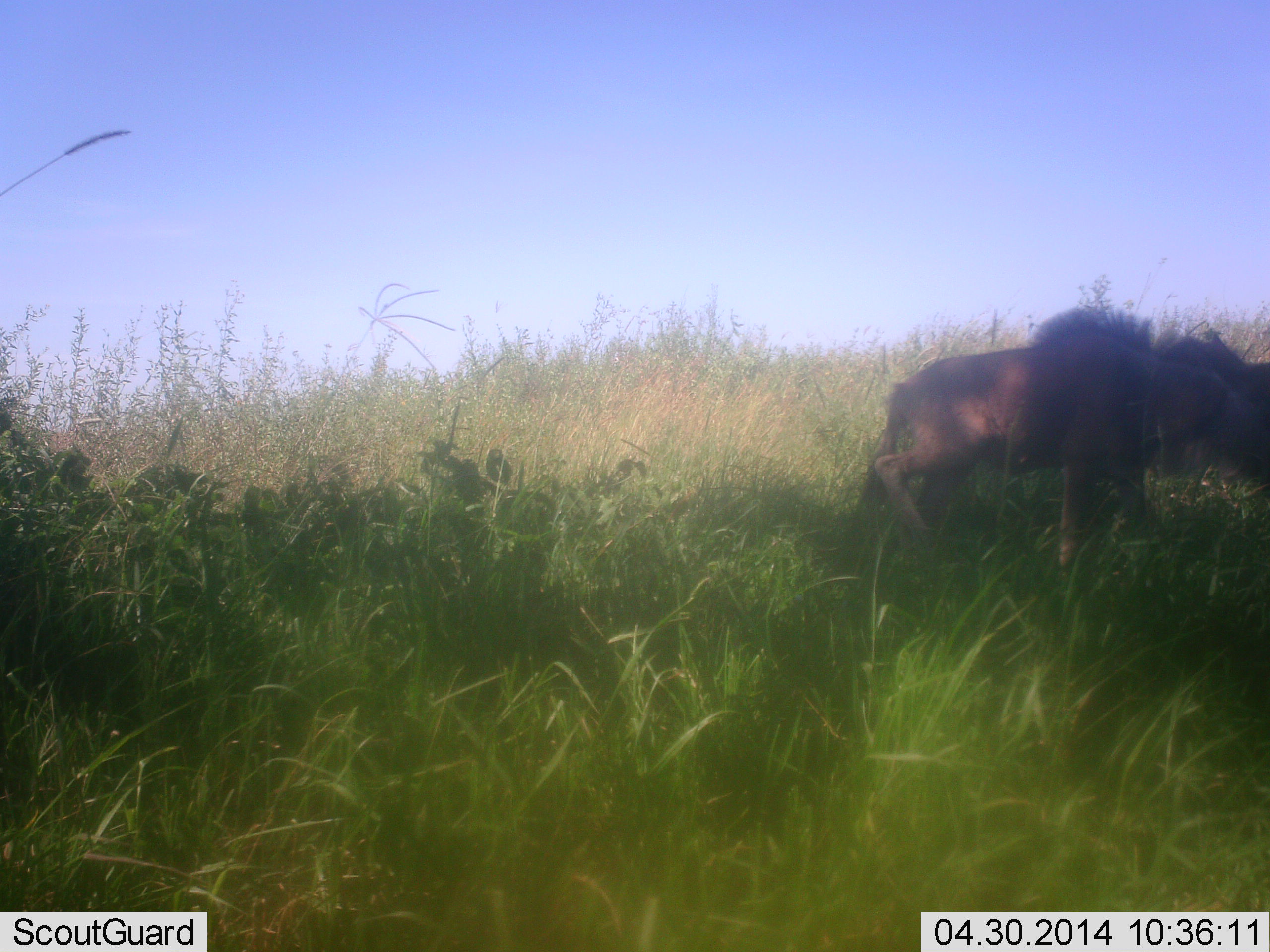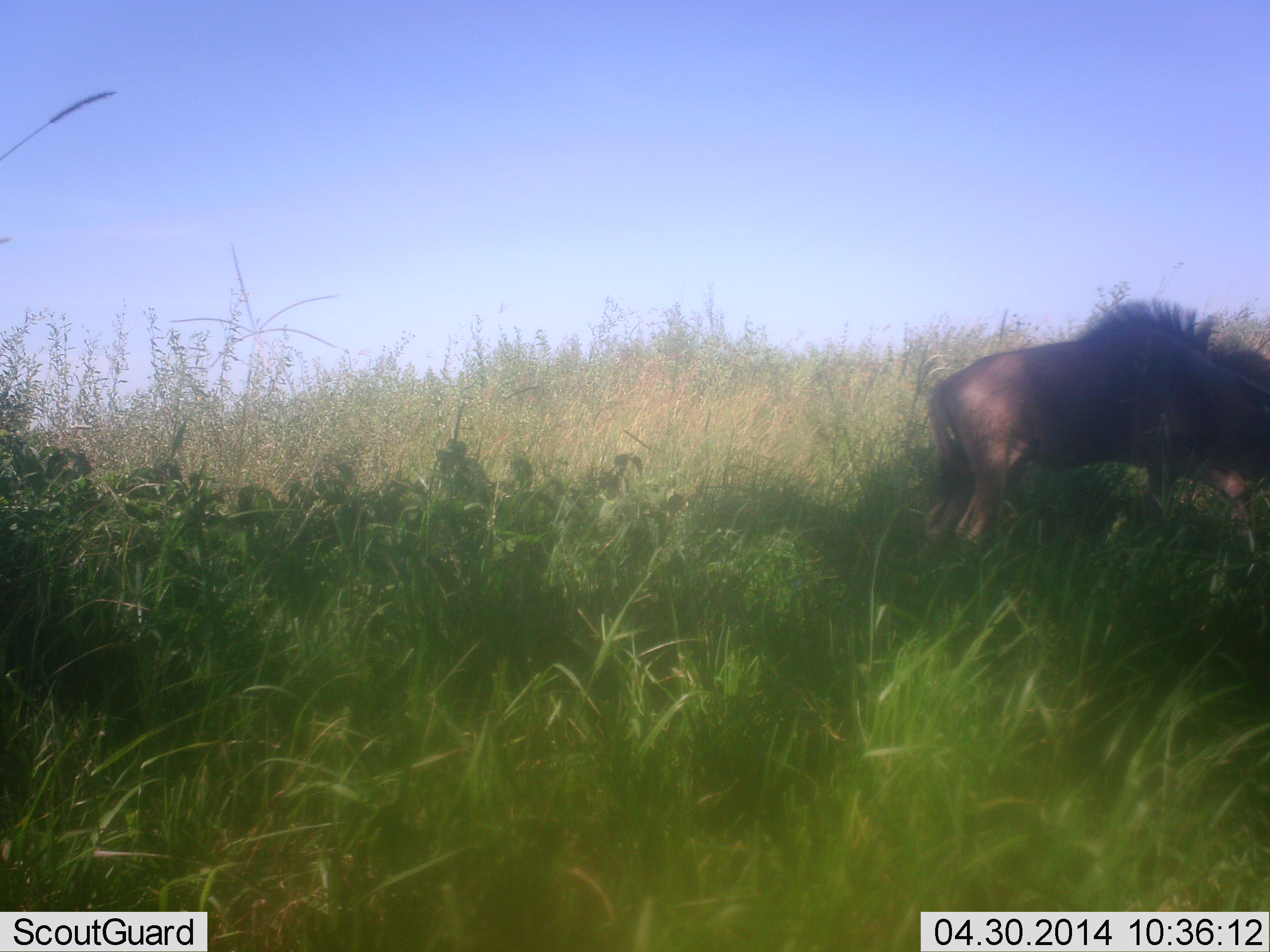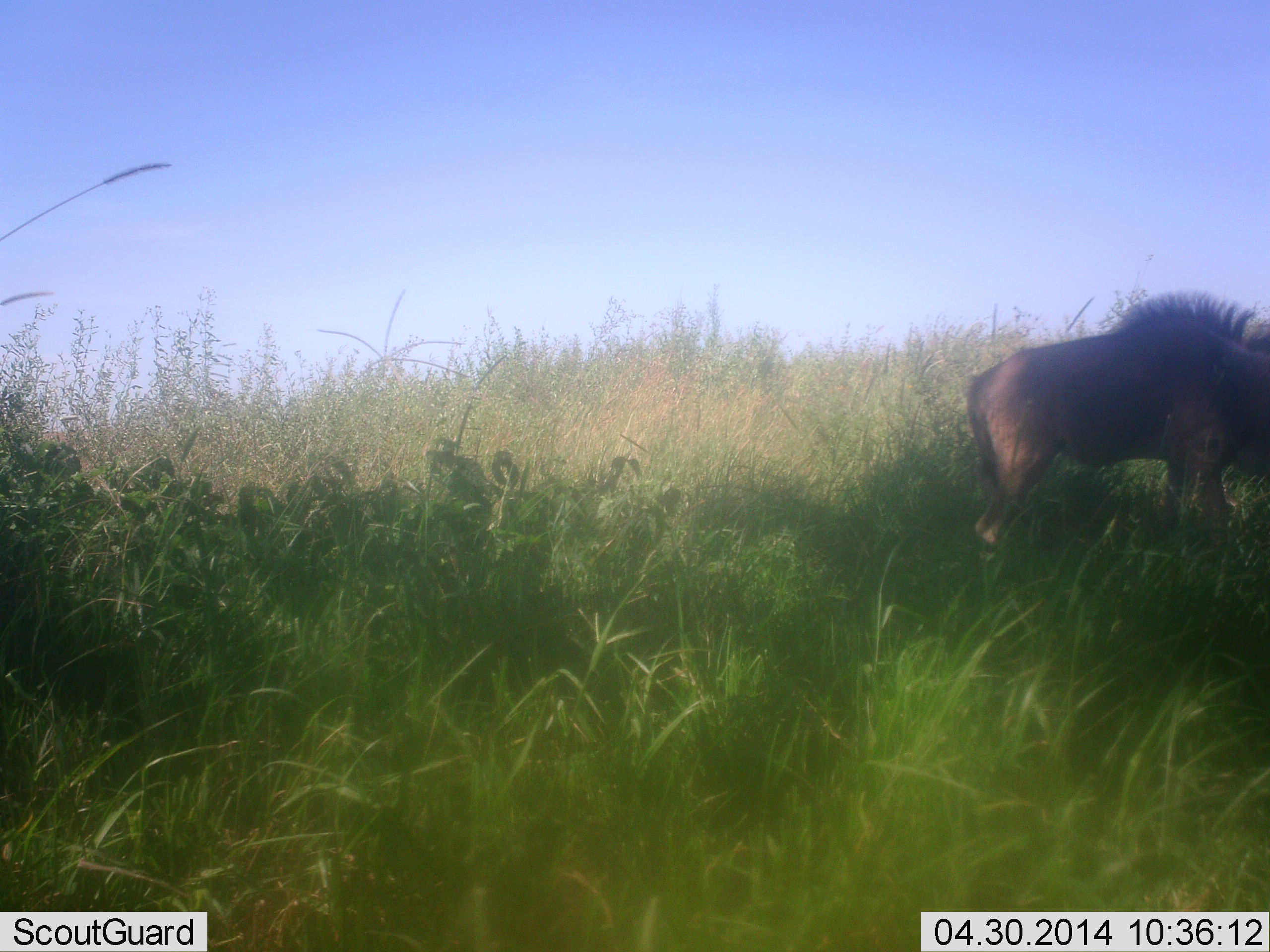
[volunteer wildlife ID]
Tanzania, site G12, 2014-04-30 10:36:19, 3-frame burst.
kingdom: Animalia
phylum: Chordata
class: Mammalia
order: Artiodactyla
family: Bovidae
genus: Connochaetes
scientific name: Connochaetes taurinus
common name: blue wildebeest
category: wildebeest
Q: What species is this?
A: Wildebeest (blue wildebeest) (Connochaetes taurinus).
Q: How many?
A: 1.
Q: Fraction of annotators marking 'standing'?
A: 25%.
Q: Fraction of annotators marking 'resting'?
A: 0%.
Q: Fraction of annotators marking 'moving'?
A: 32%.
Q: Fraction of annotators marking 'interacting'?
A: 11%.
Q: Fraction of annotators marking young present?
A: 18%.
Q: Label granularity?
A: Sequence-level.